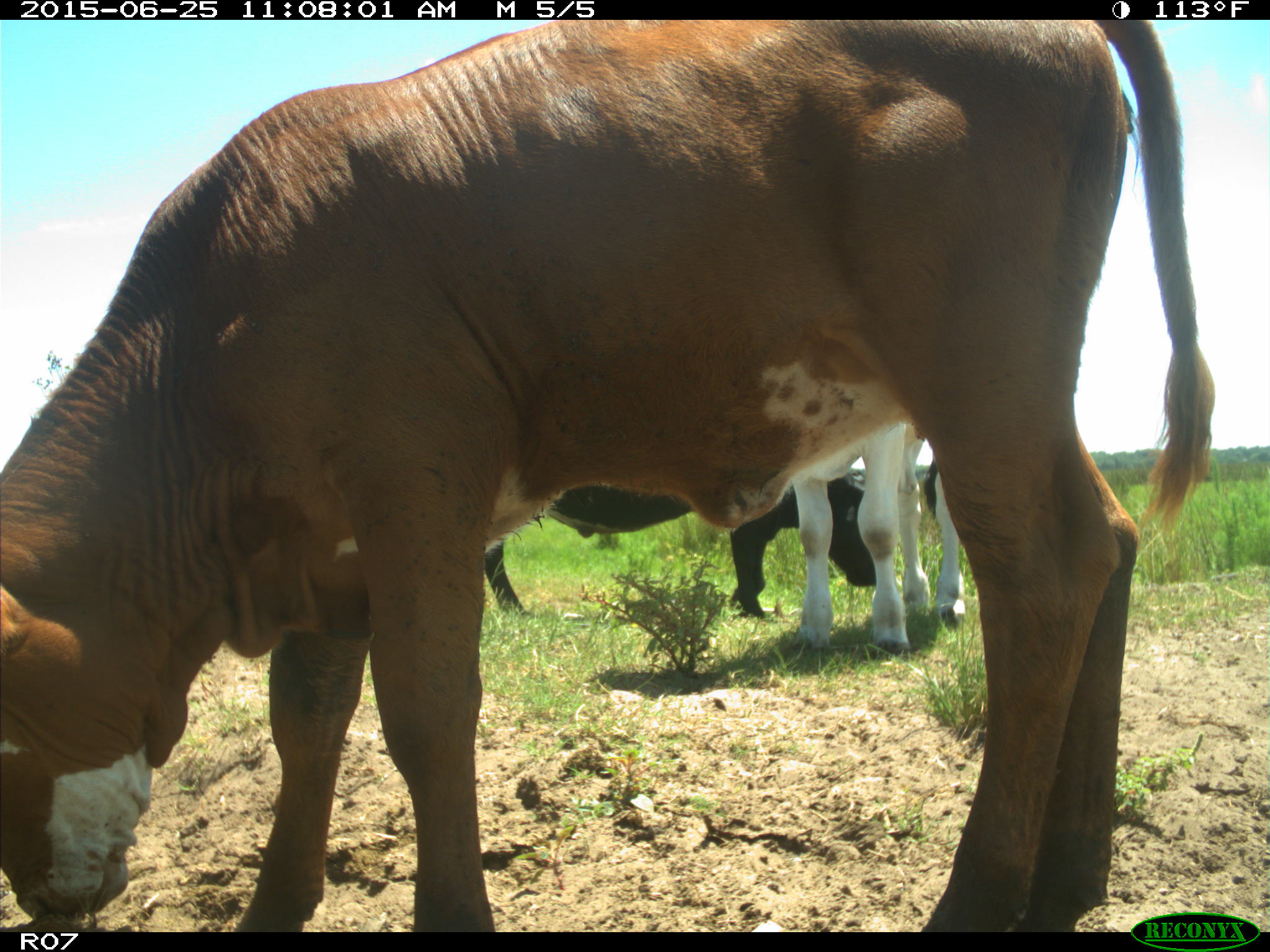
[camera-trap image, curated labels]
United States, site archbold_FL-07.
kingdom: Animalia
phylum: Chordata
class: Mammalia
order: Artiodactyla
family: Bovidae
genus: Bos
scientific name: Bos taurus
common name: domestic cow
Bos taurus (domestic cow).